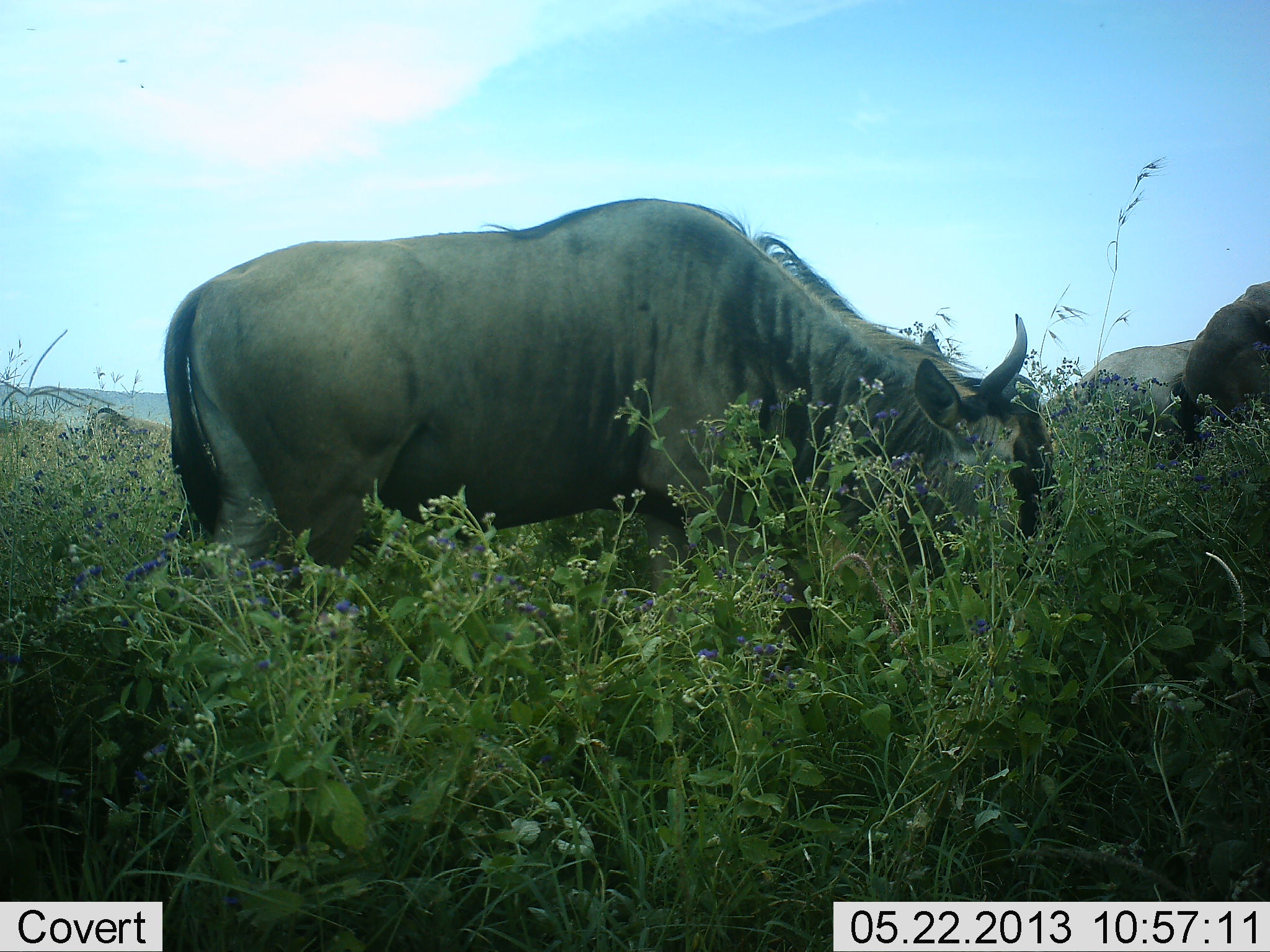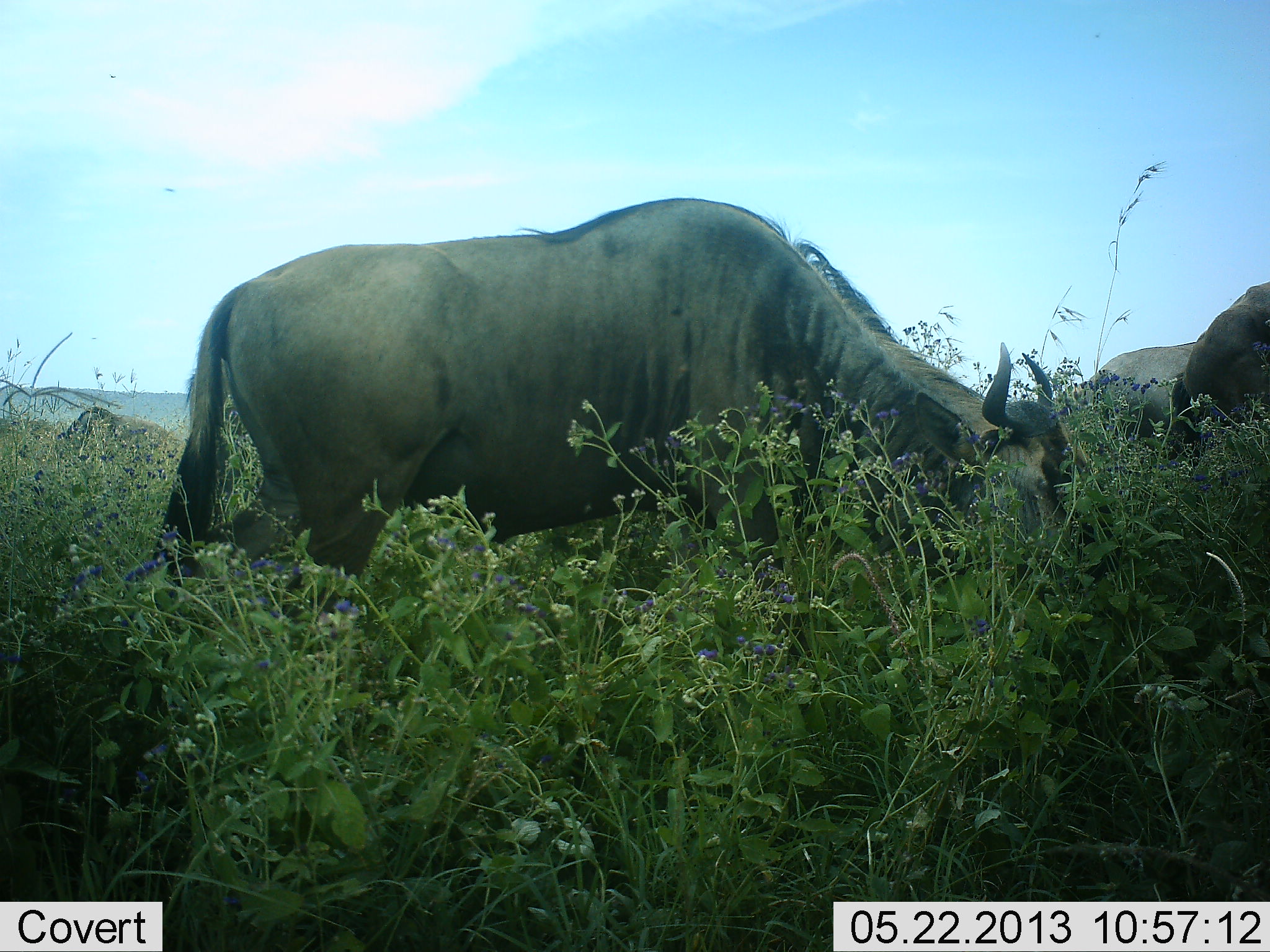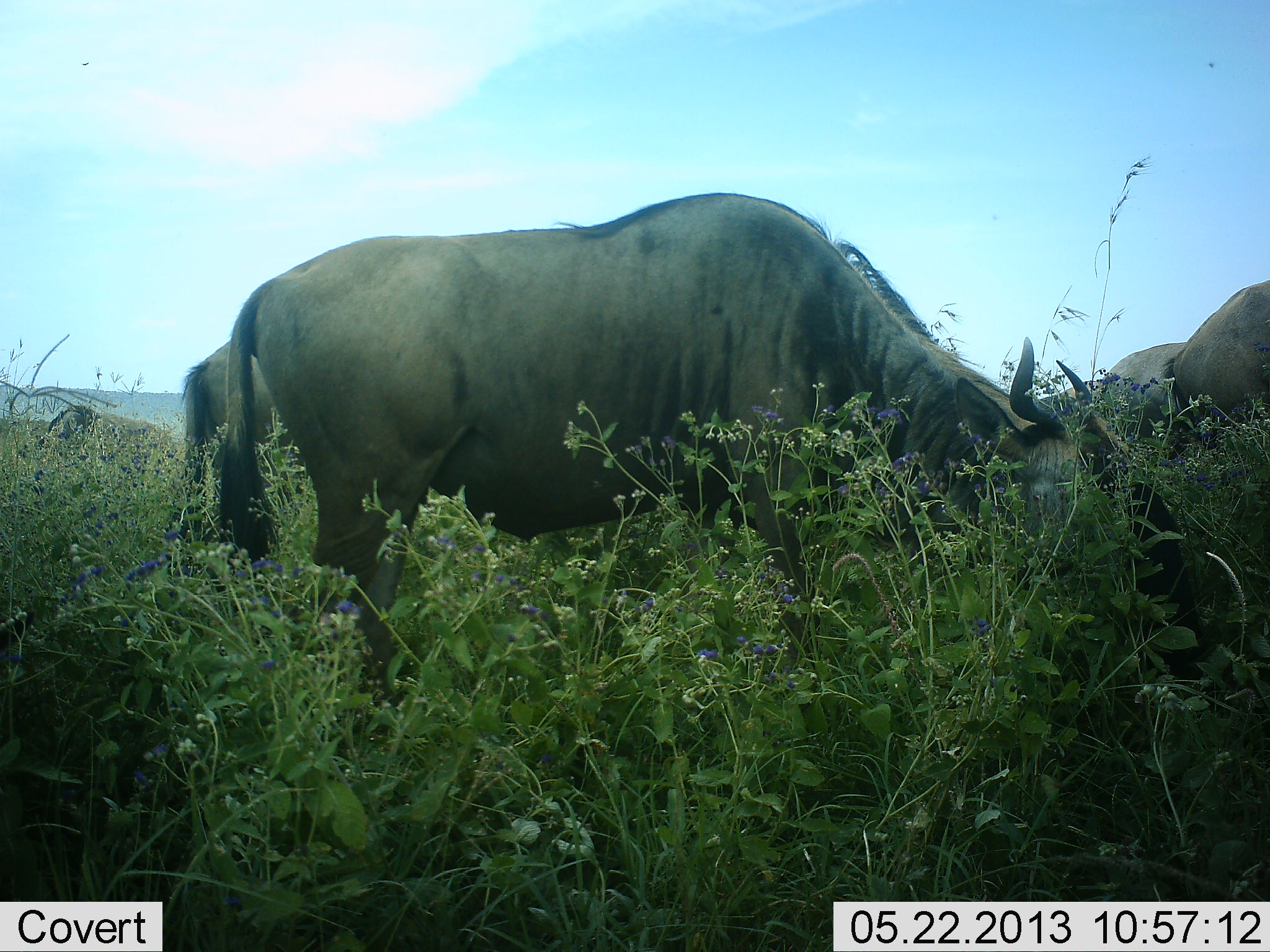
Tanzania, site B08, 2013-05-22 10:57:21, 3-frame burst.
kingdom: Animalia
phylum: Chordata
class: Mammalia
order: Artiodactyla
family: Bovidae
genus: Connochaetes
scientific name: Connochaetes taurinus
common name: blue wildebeest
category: wildebeest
Wildebeest (blue wildebeest) (Connochaetes taurinus), count 5. Behavior (volunteer vote fractions): standing 40%, resting 10%, moving 10%, interacting 0%. Young present (vote fraction): 0%. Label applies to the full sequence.